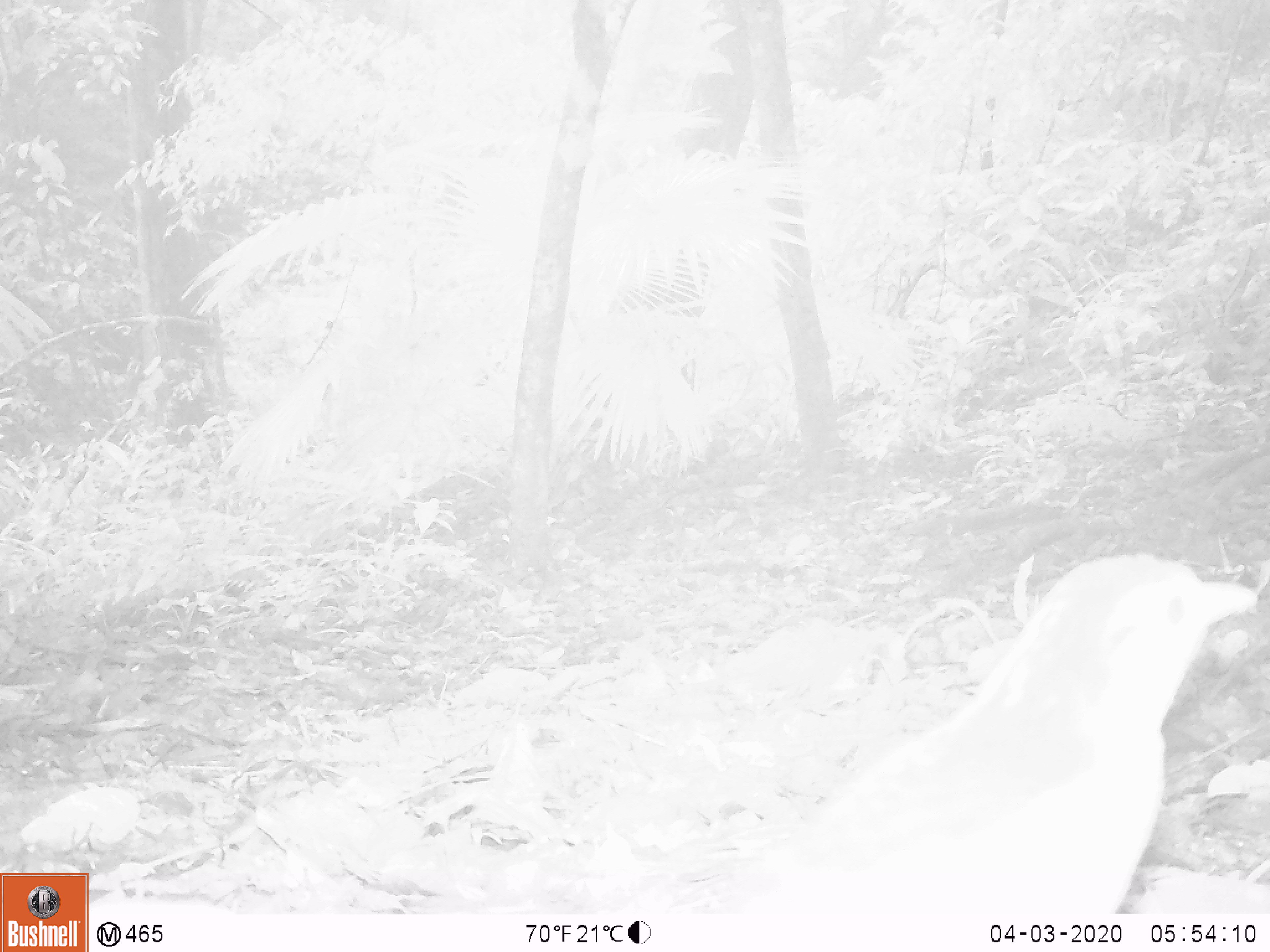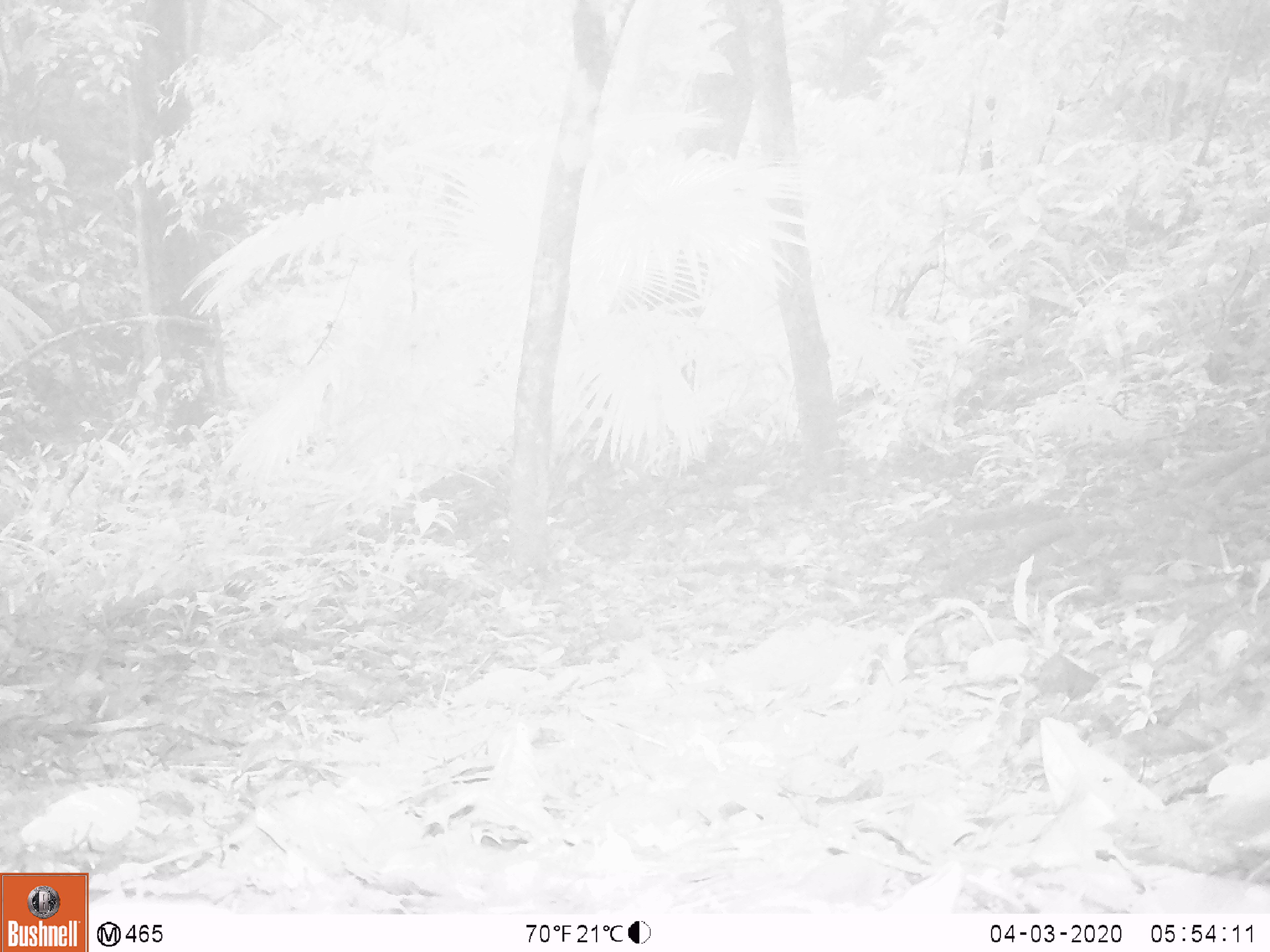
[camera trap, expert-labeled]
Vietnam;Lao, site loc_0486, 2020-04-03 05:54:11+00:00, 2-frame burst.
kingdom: Animalia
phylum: Chordata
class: Aves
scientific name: Aves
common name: bird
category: unidentified bird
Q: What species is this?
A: Unidentified bird (bird) (Aves).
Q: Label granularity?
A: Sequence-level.